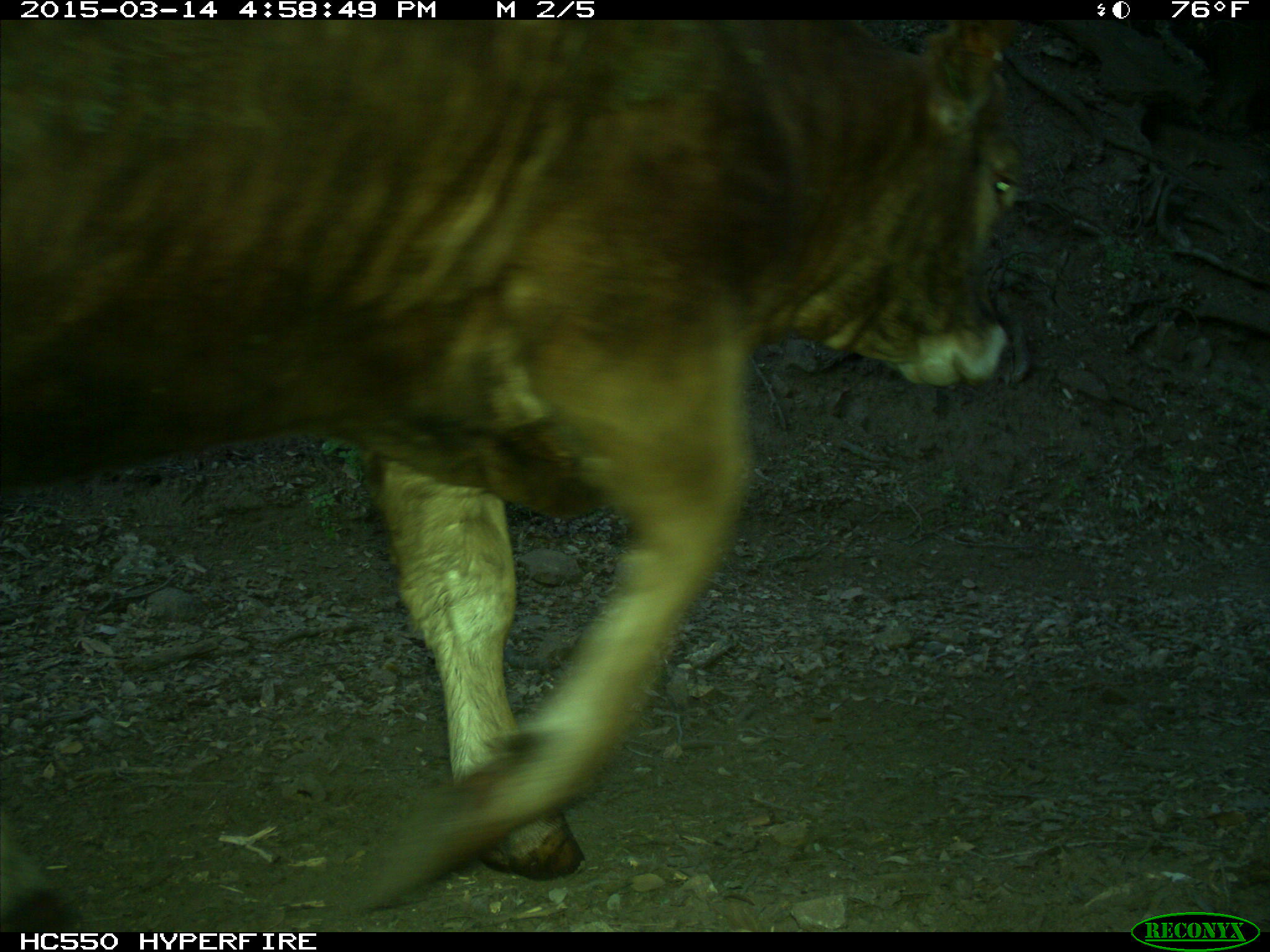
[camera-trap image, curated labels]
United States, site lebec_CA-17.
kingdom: Animalia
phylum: Chordata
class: Mammalia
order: Artiodactyla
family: Bovidae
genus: Bos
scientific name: Bos taurus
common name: domestic cow